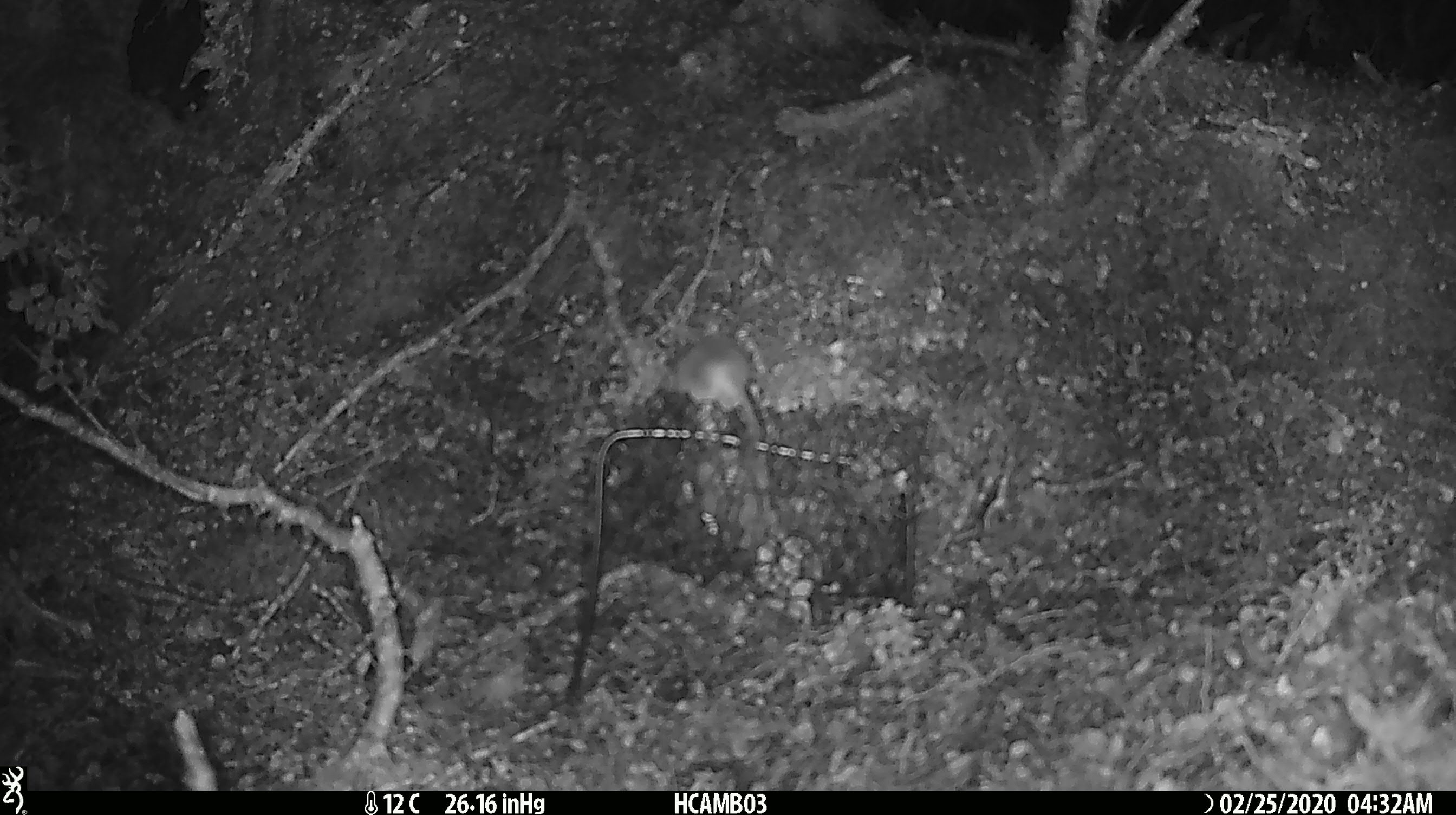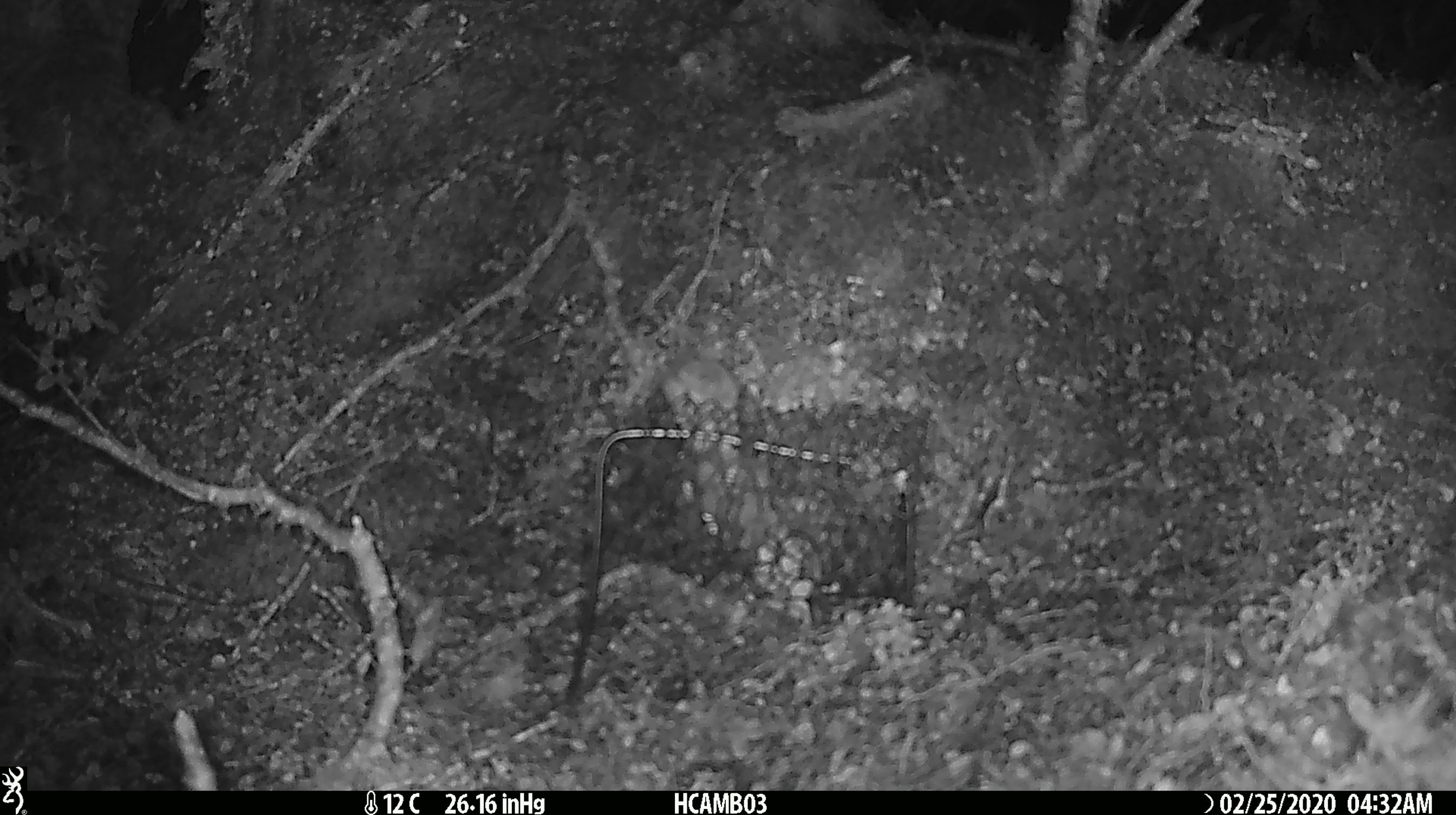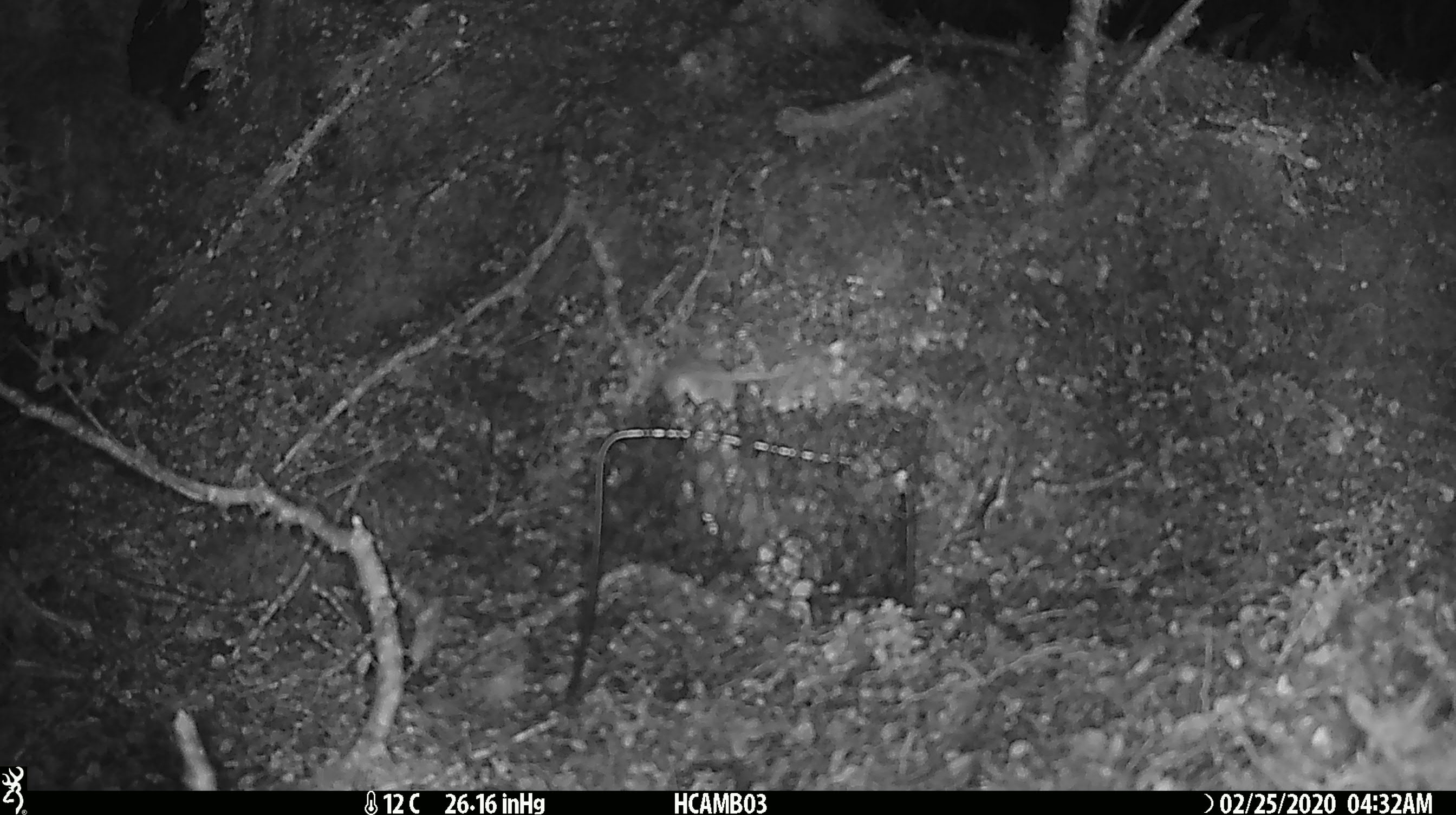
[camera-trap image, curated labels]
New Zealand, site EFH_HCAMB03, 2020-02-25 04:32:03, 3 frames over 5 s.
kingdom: Animalia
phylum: Chordata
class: Mammalia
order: Rodentia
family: Muridae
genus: Mus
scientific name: Mus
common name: mouse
Mouse (Mus).